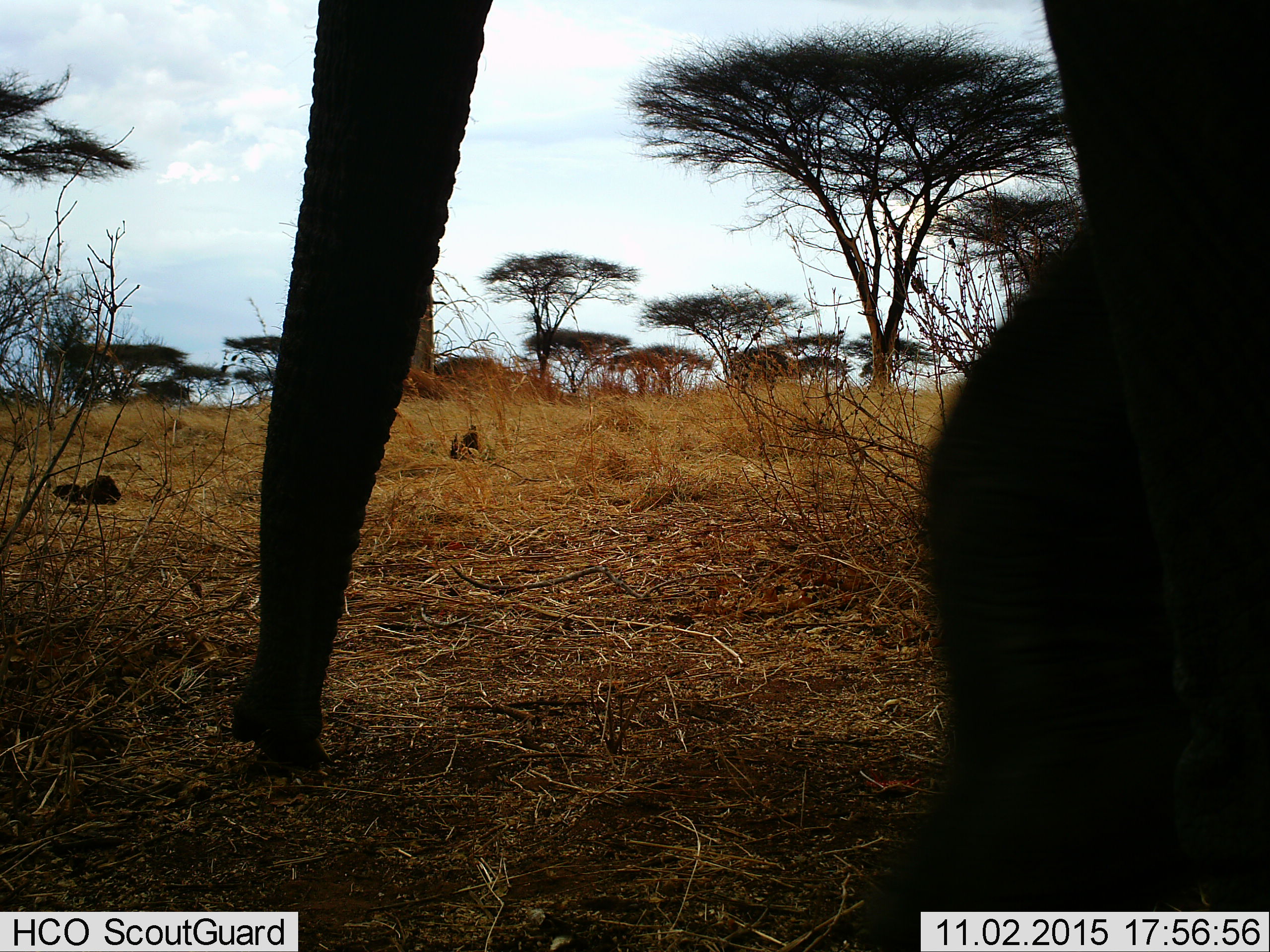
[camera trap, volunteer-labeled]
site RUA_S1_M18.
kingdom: Animalia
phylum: Chordata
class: Mammalia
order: Proboscidea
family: Elephantidae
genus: Loxodonta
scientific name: Loxodonta africana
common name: african bush elephant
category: elephant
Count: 1.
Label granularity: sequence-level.